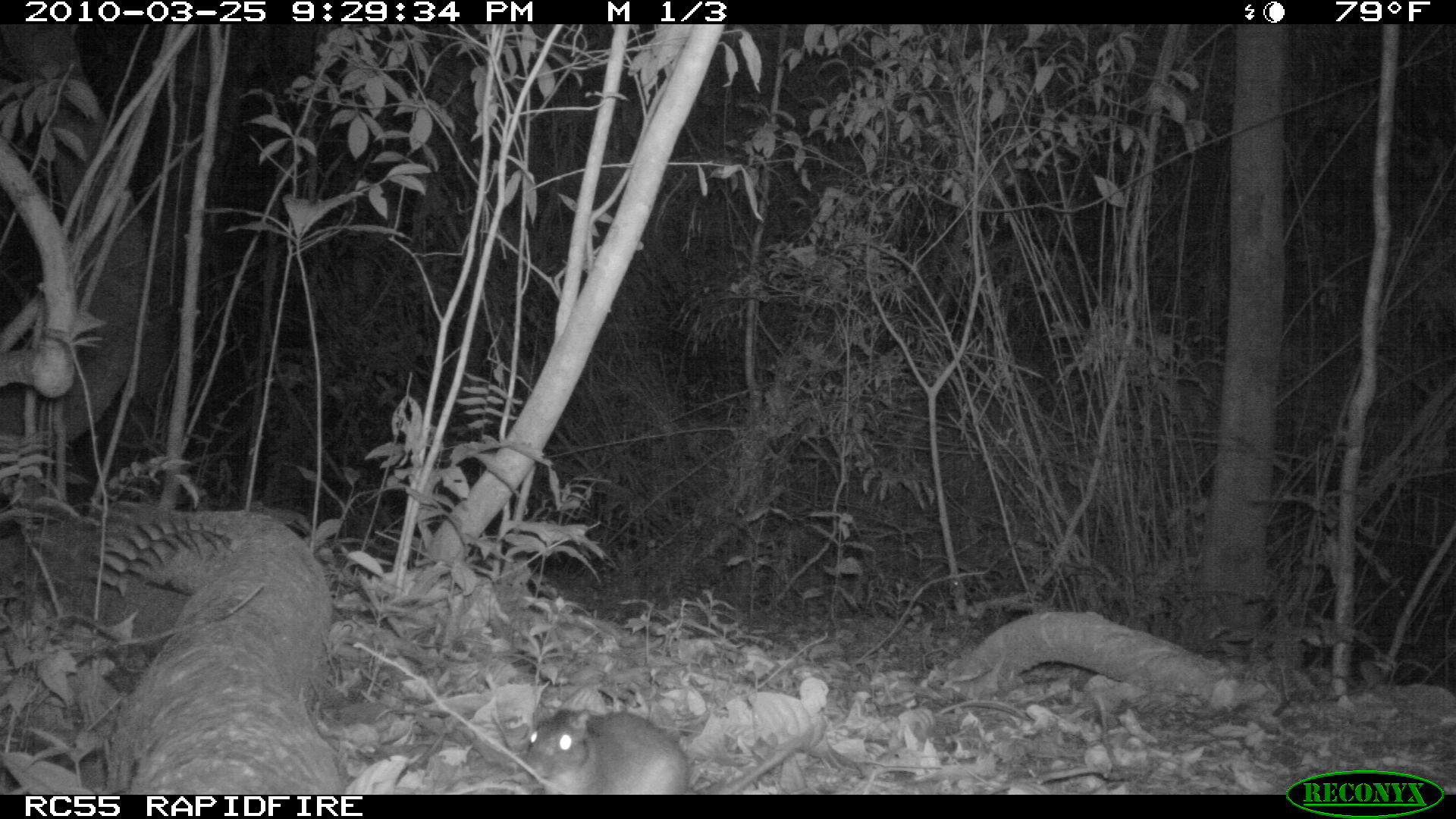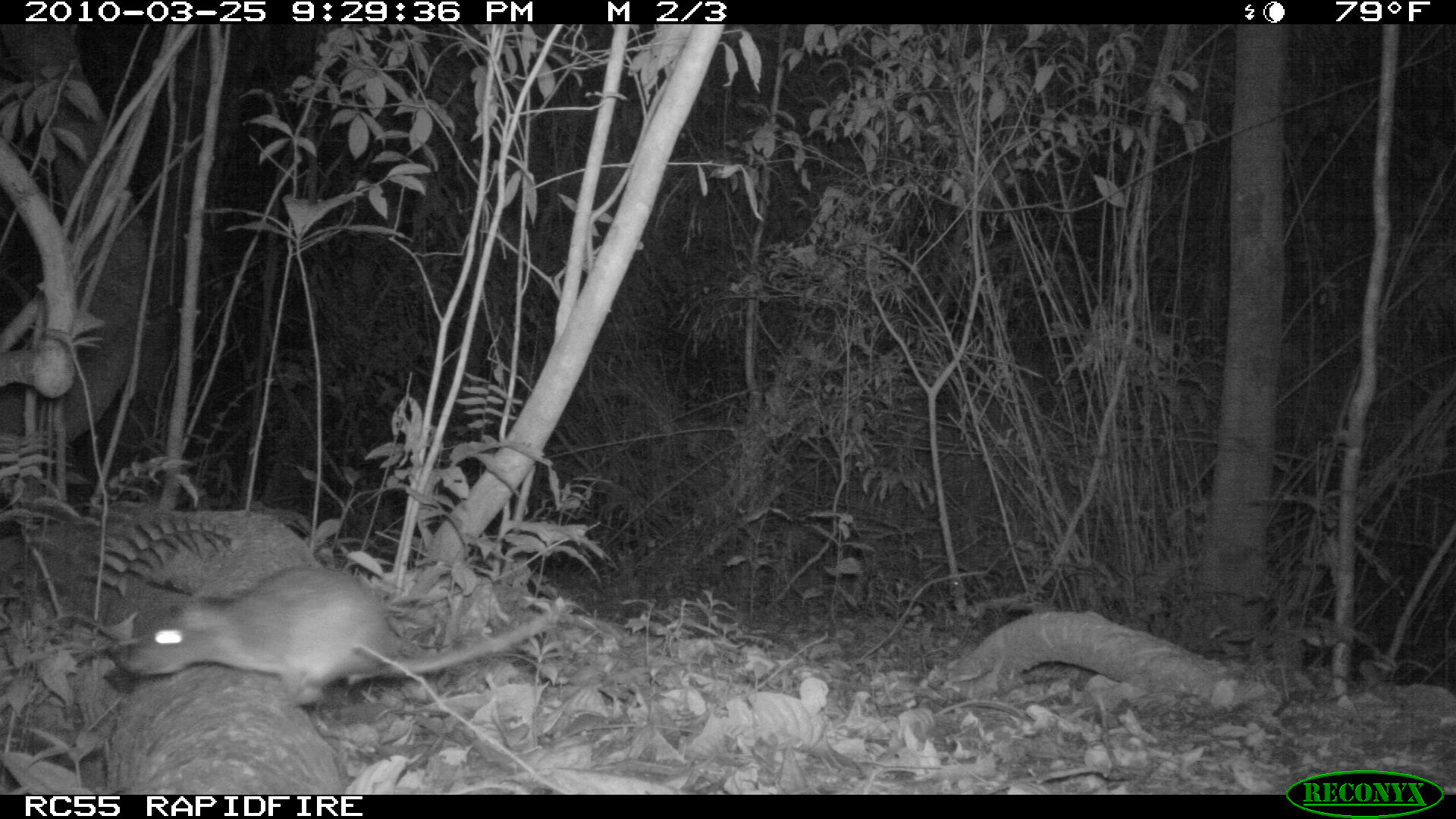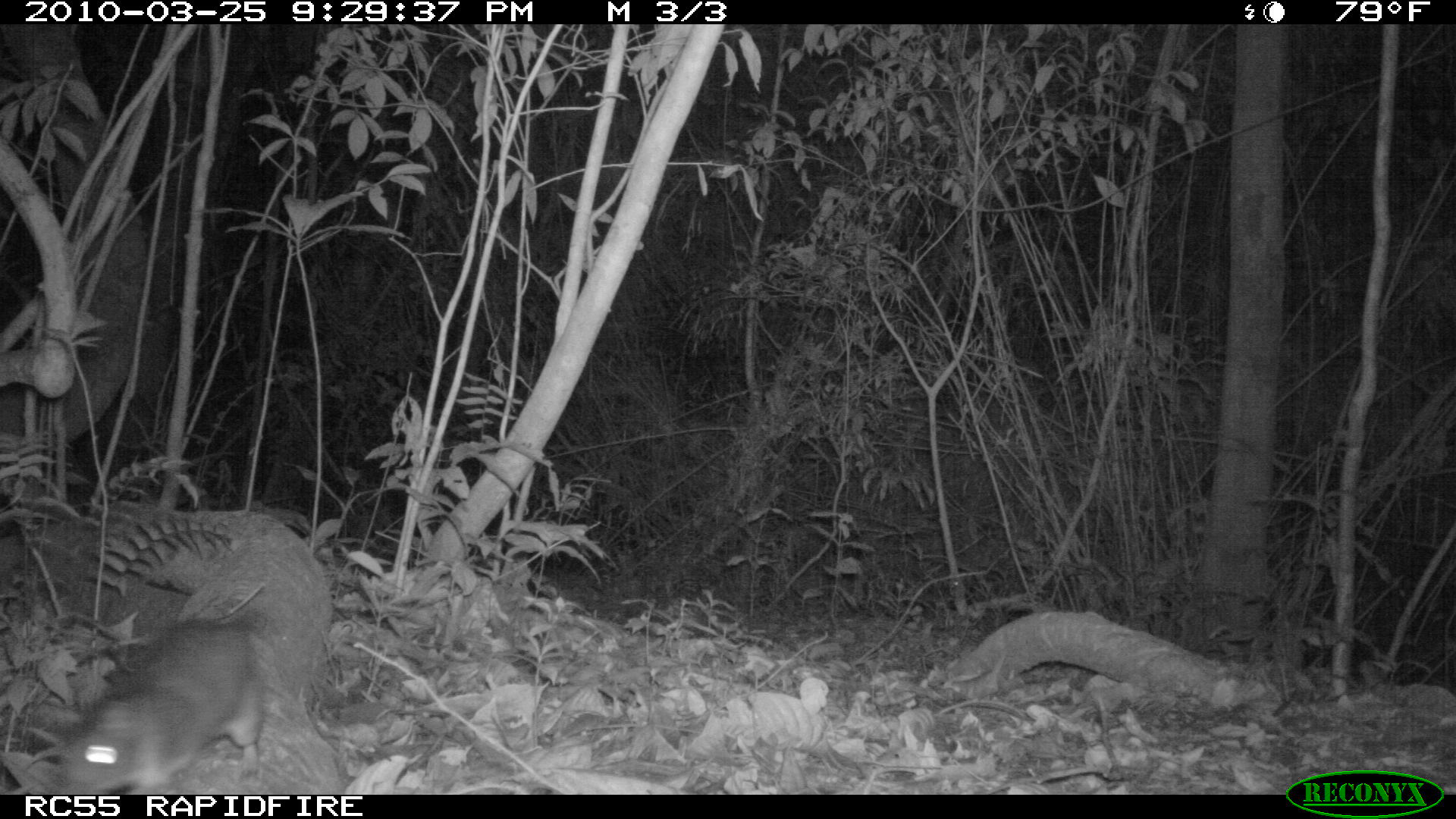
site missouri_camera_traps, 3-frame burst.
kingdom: Animalia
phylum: Chordata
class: Mammalia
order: Rodentia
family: Muridae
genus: Rattus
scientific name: Rattus praetor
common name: spiny rat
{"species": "spiny rat (Rattus praetor)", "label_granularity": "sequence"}